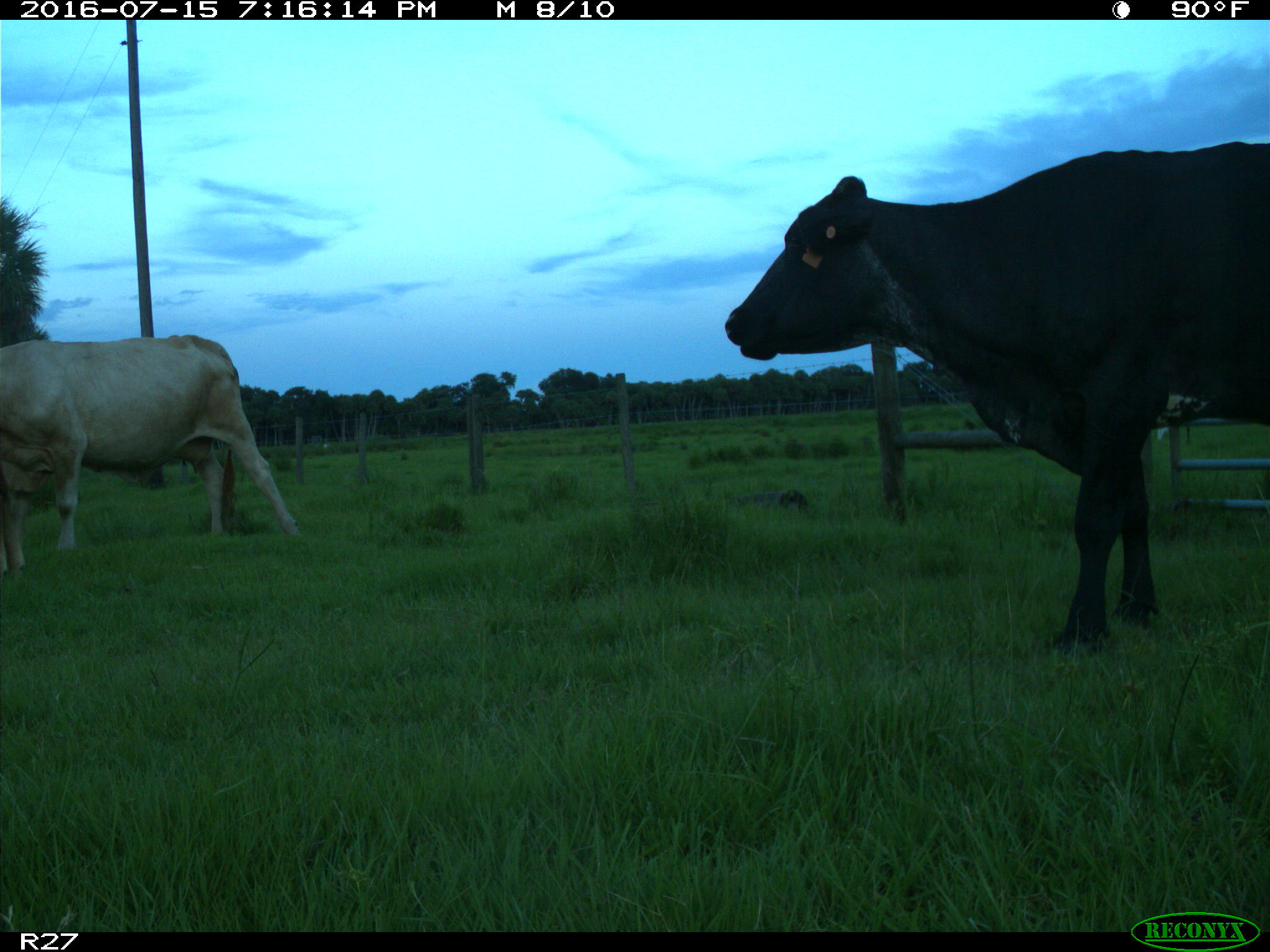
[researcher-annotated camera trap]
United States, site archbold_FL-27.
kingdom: Animalia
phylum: Chordata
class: Mammalia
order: Artiodactyla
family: Bovidae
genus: Bos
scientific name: Bos taurus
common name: domestic cow